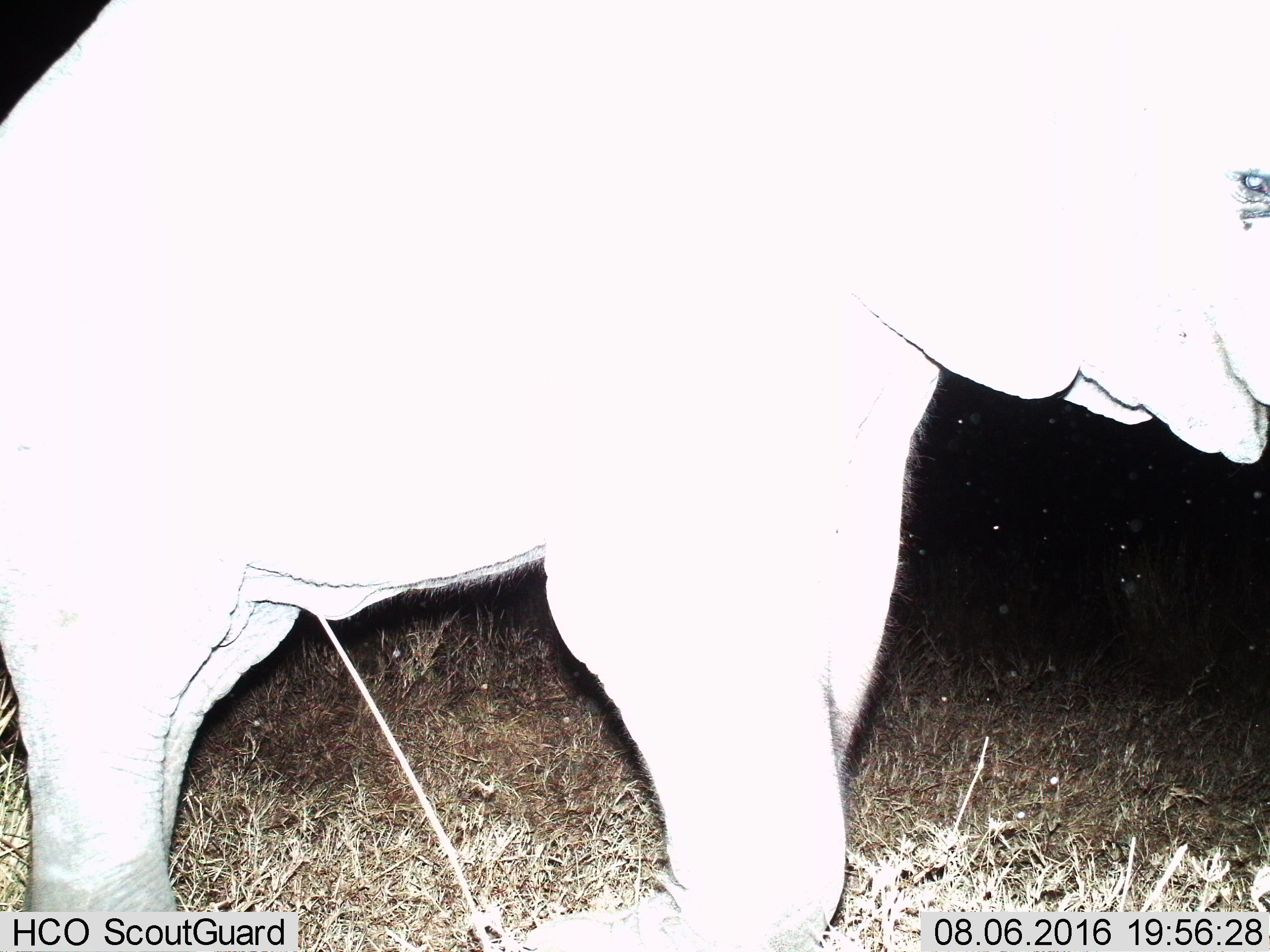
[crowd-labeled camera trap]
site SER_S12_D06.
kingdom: Animalia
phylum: Chordata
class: Mammalia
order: Proboscidea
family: Elephantidae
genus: Loxodonta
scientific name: Loxodonta africana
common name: african bush elephant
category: elephant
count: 1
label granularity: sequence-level